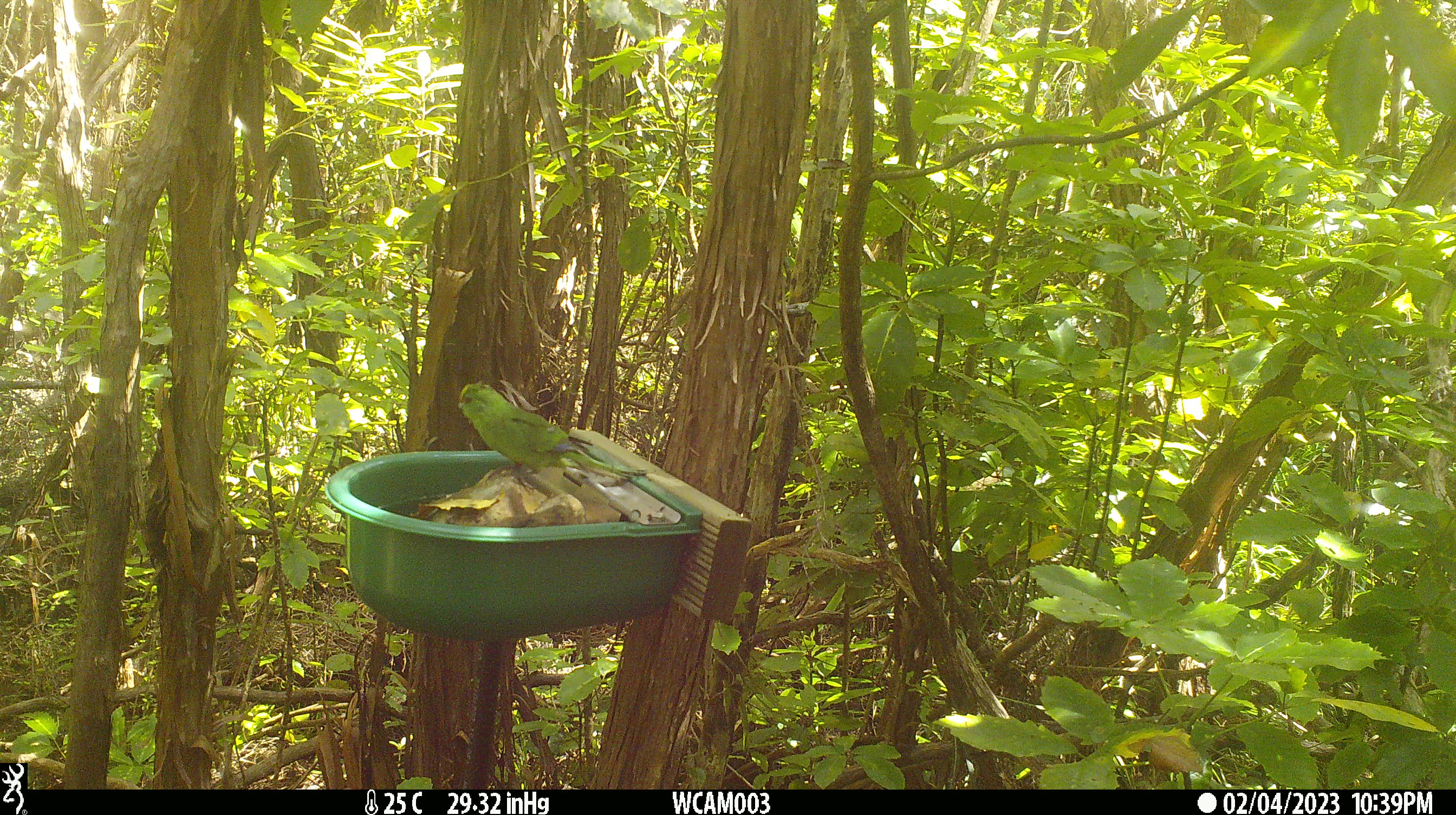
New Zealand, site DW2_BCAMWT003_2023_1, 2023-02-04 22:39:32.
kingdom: Animalia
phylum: Chordata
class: Aves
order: Psittaciformes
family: Psittaculidae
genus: Cyanoramphus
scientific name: Cyanoramphus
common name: parakeet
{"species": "parakeet (Cyanoramphus)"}